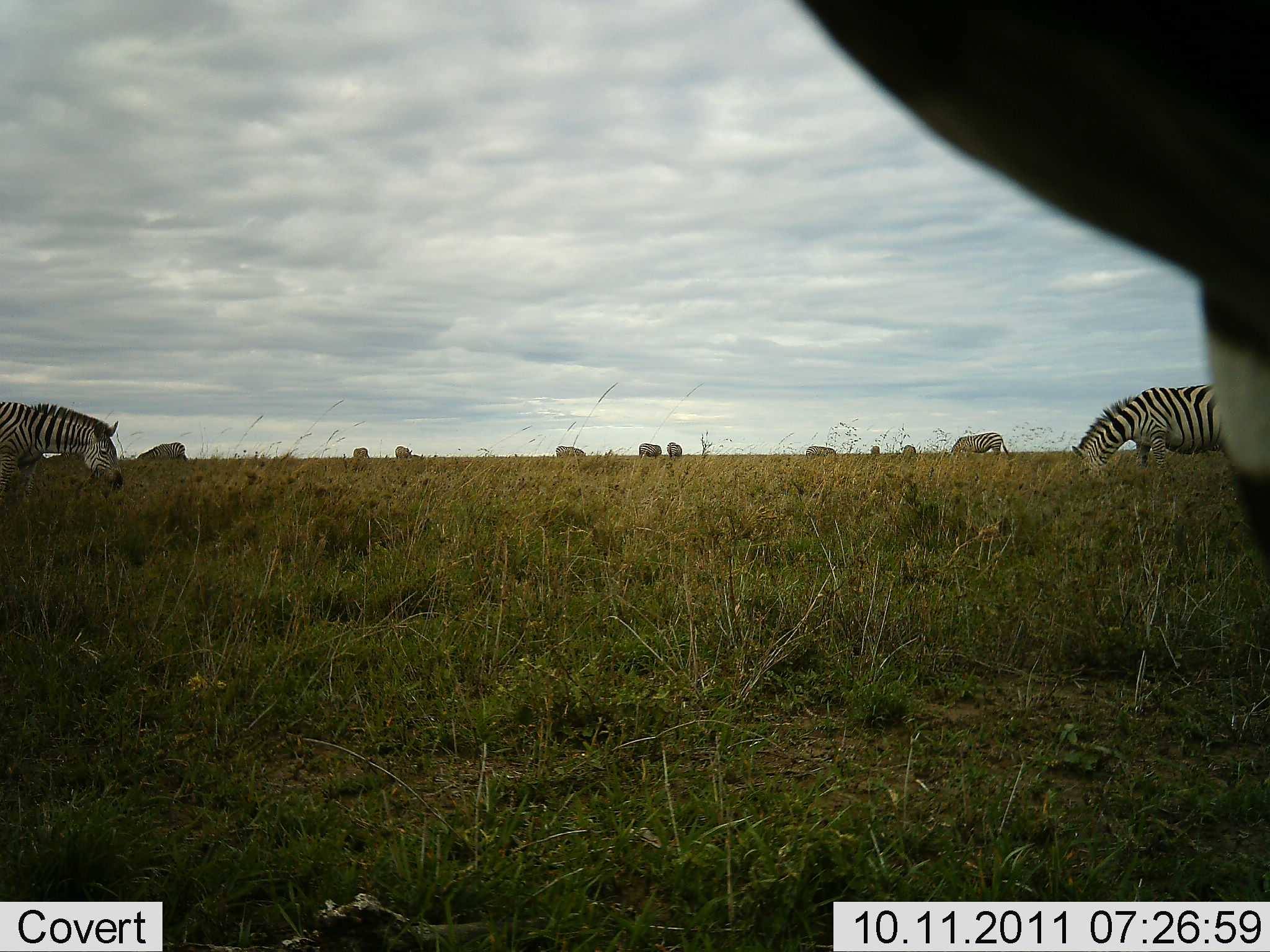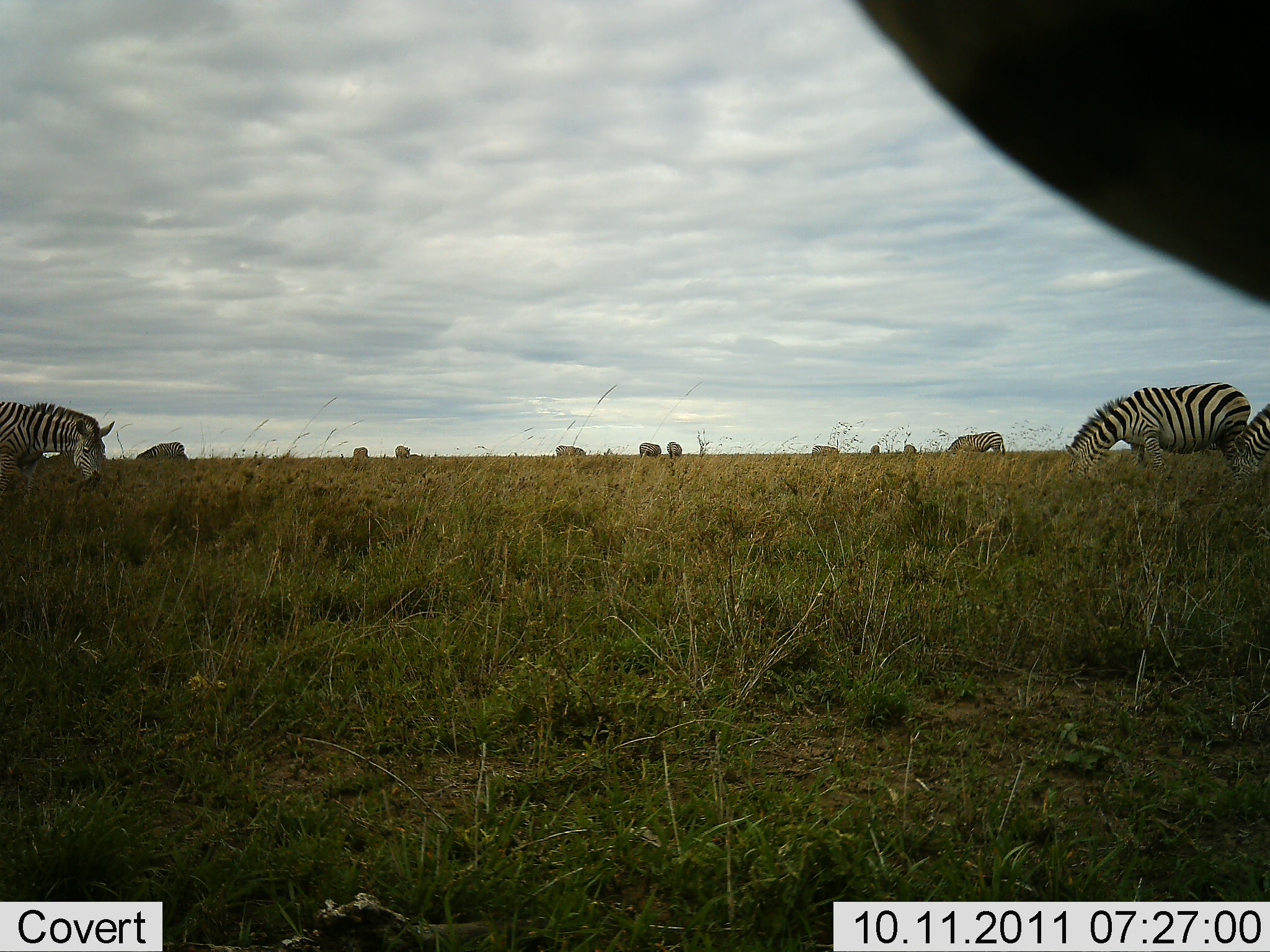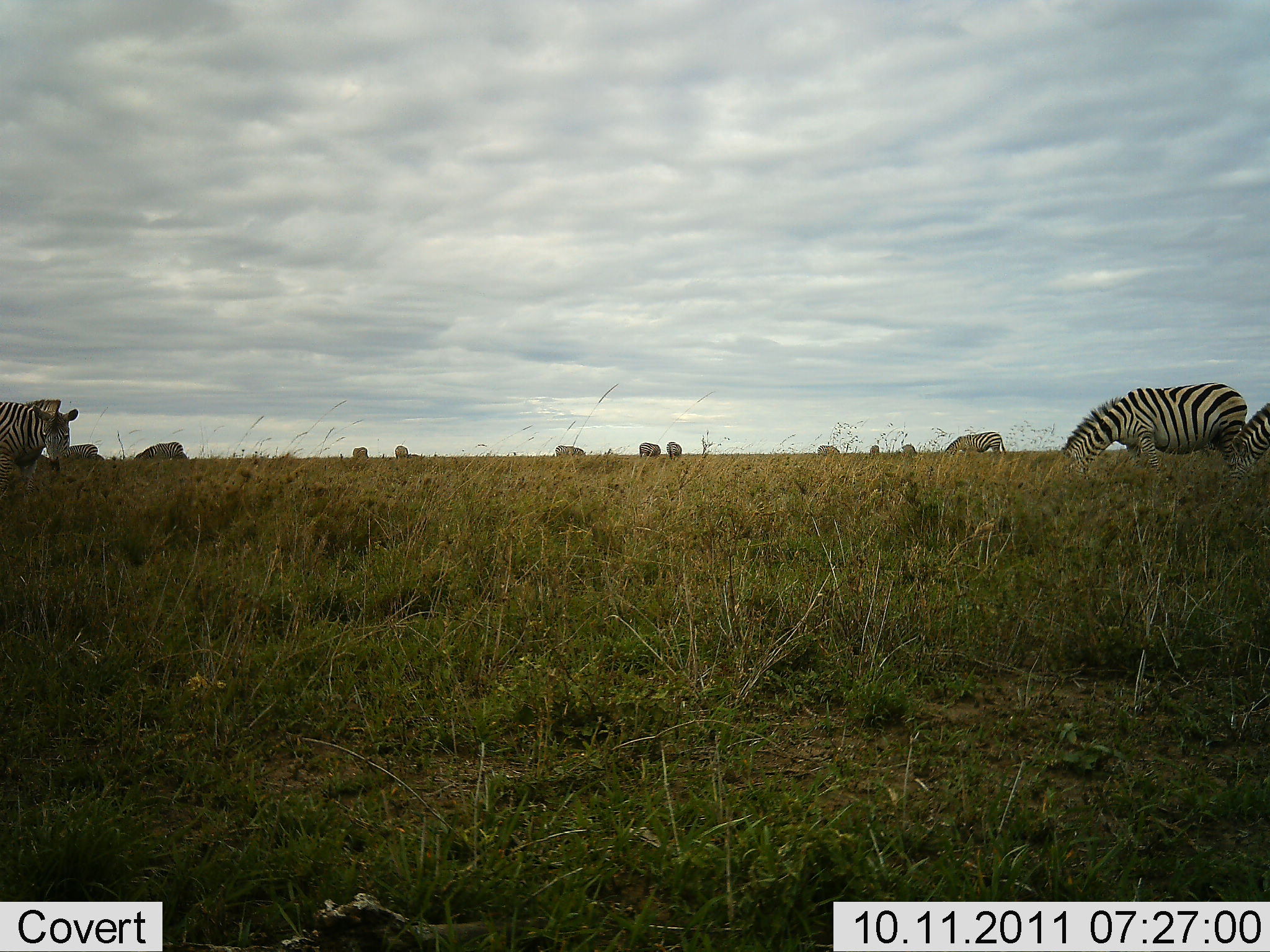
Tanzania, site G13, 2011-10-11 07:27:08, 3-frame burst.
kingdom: Animalia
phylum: Chordata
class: Mammalia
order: Perissodactyla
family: Equidae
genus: Equus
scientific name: Equus quagga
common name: plains zebra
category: zebra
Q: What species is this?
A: Zebra (plains zebra) (Equus quagga).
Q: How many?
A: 11-50.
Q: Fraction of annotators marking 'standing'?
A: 36%.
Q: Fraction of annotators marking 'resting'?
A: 0%.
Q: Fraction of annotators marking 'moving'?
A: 29%.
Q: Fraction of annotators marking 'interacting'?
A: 0%.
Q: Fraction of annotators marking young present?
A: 0%.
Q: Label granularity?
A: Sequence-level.